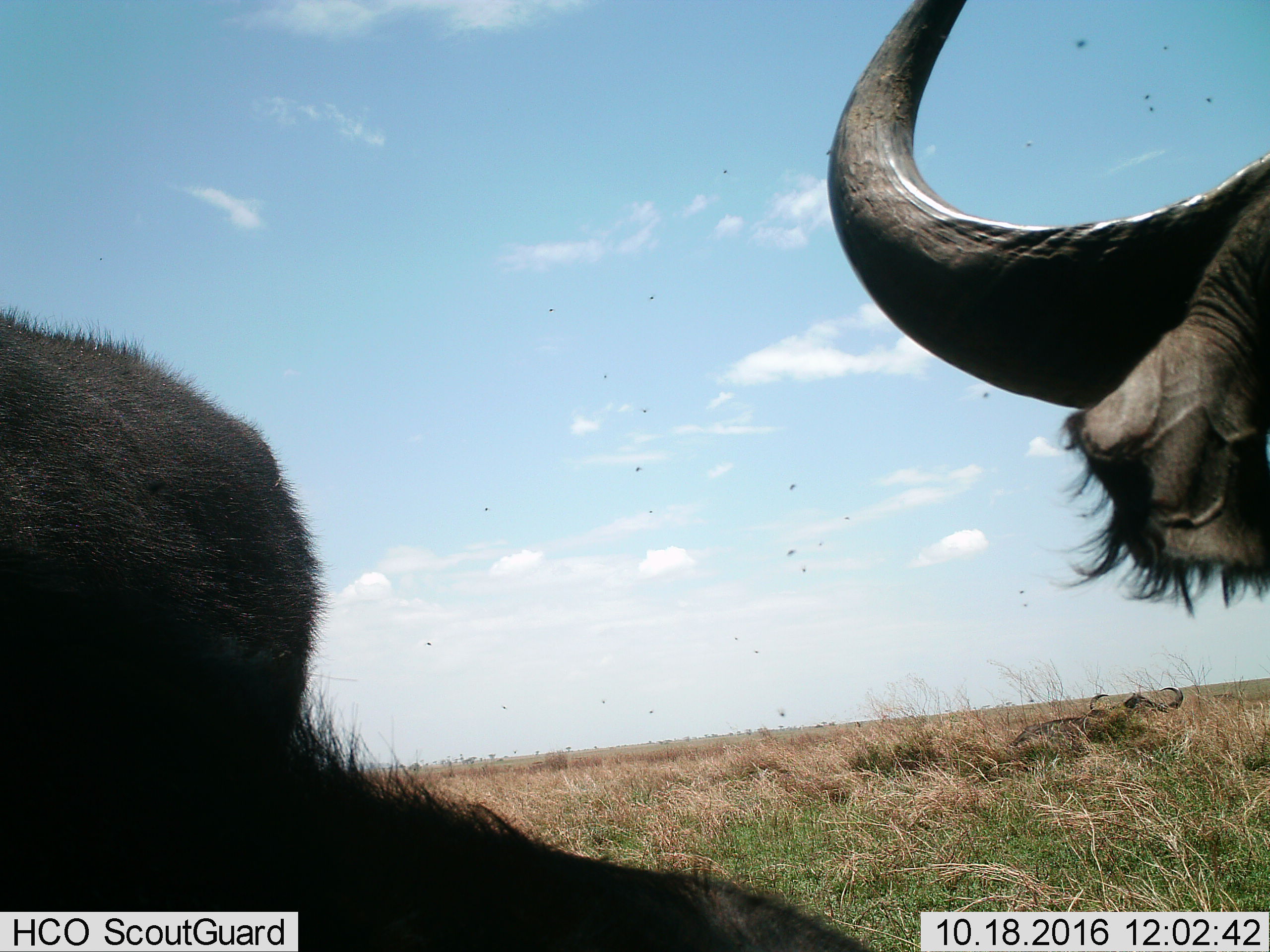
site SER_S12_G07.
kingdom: Animalia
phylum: Chordata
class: Mammalia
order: Artiodactyla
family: Bovidae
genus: Syncerus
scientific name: Syncerus caffer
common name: african buffalo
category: buffalo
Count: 2.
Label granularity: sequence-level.